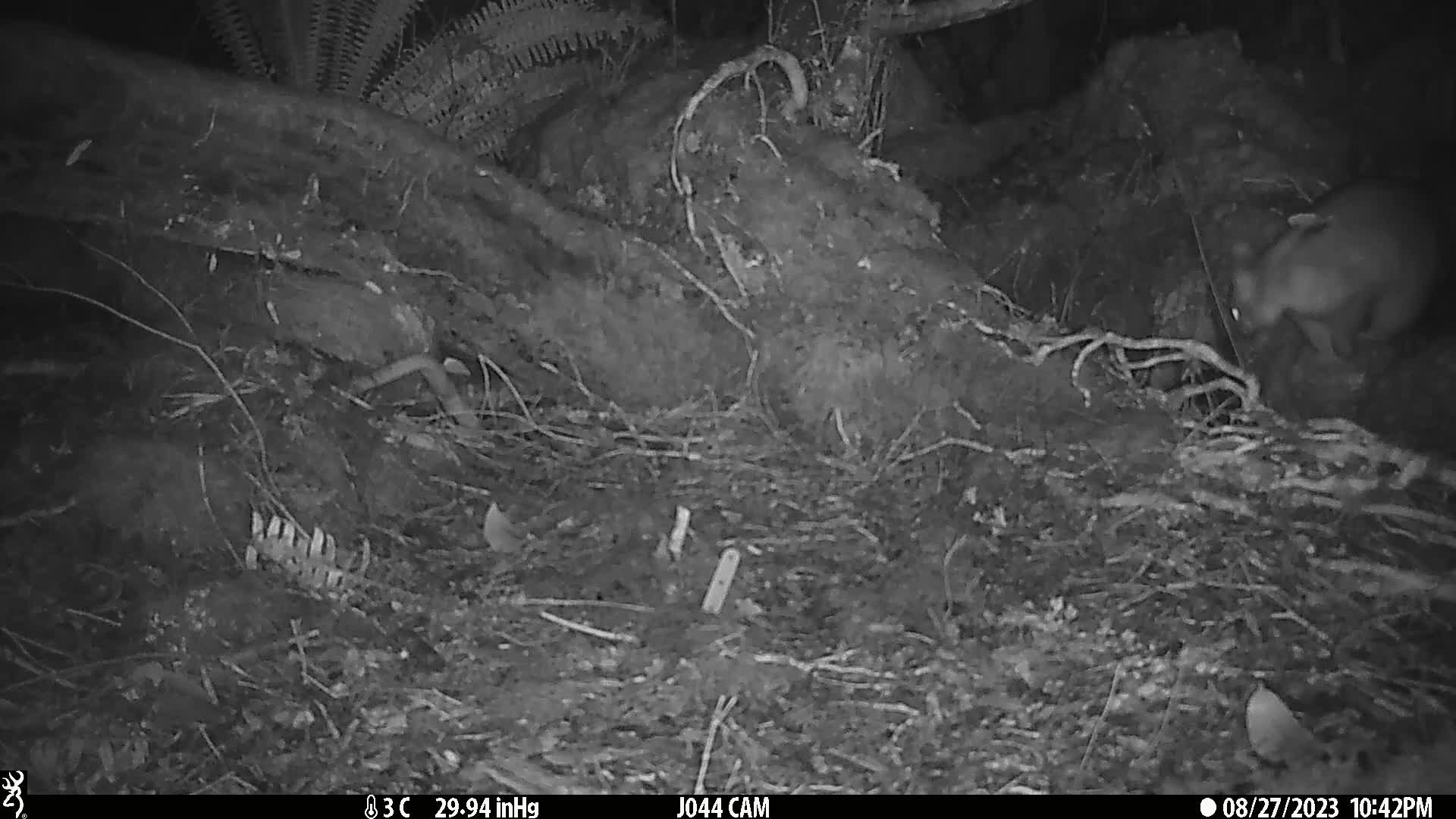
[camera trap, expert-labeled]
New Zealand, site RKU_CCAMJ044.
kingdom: Animalia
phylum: Chordata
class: Mammalia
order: Diprotodontia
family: Phalangeridae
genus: Trichosurus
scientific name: Trichosurus vulpecula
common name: common brushtail possum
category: possum